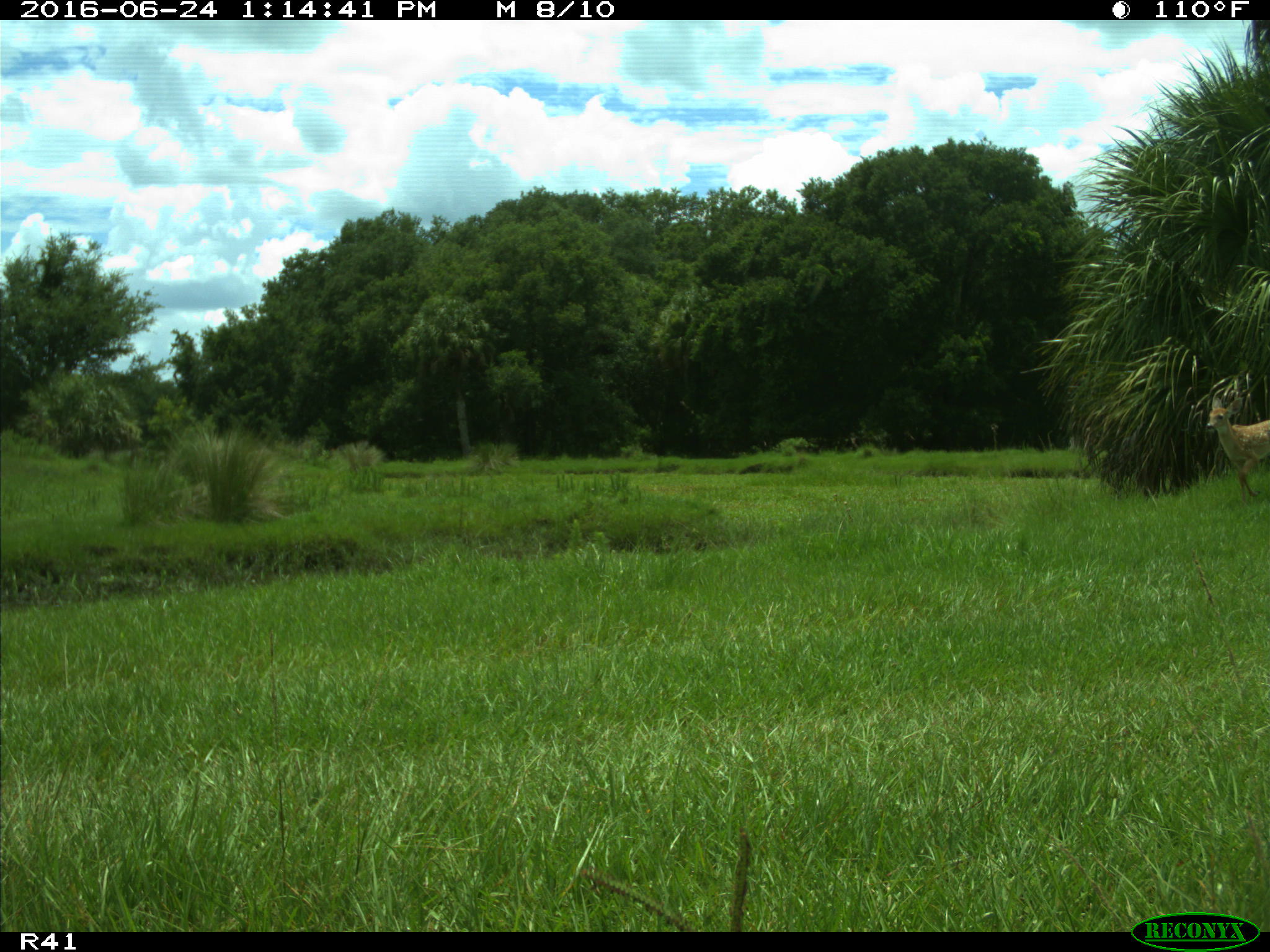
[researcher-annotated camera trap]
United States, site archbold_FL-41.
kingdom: Animalia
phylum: Chordata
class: Mammalia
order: Artiodactyla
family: Cervidae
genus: Odocoileus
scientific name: Odocoileus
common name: deer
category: unidentified deer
Unidentified deer (deer) (Odocoileus).